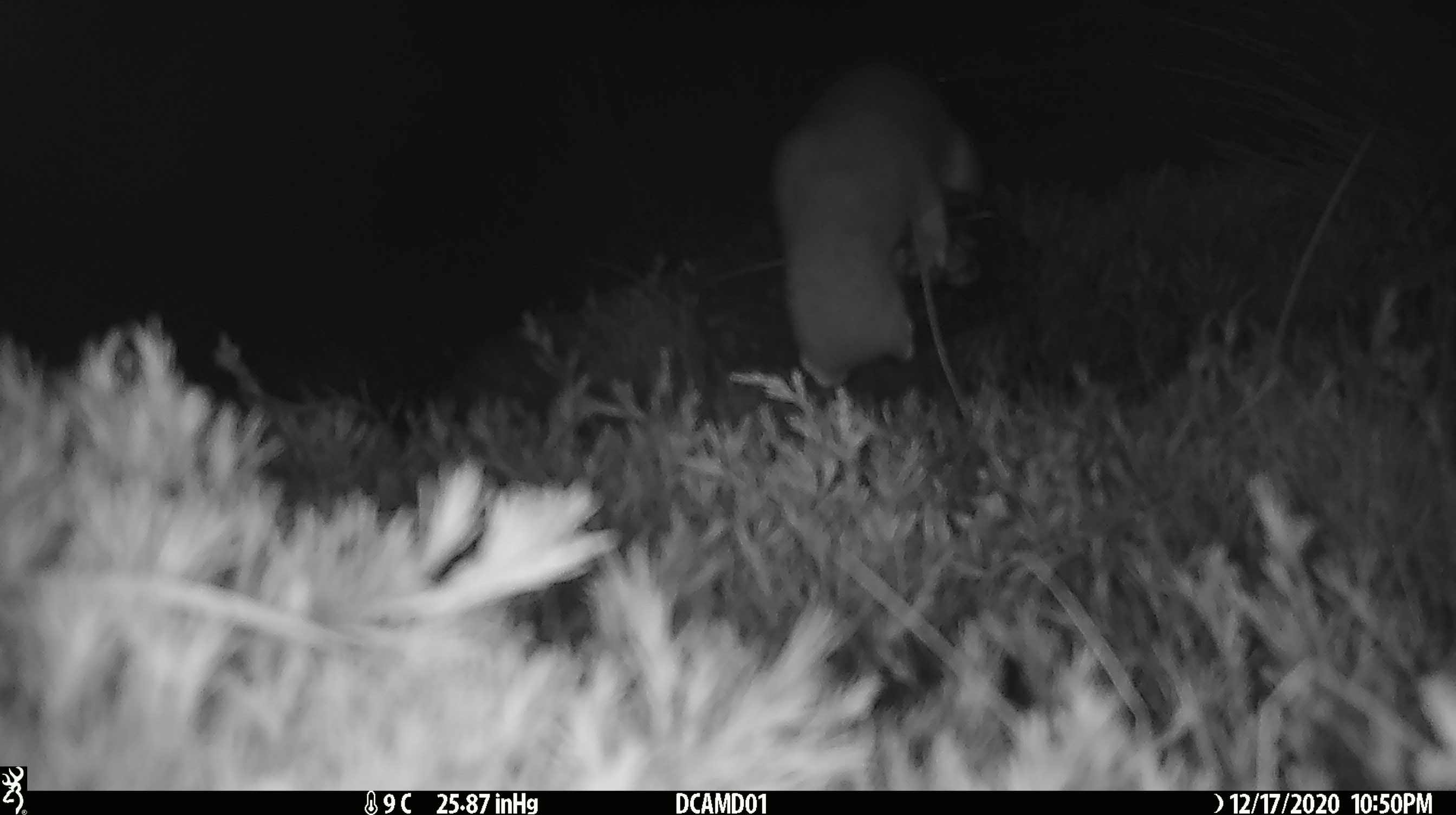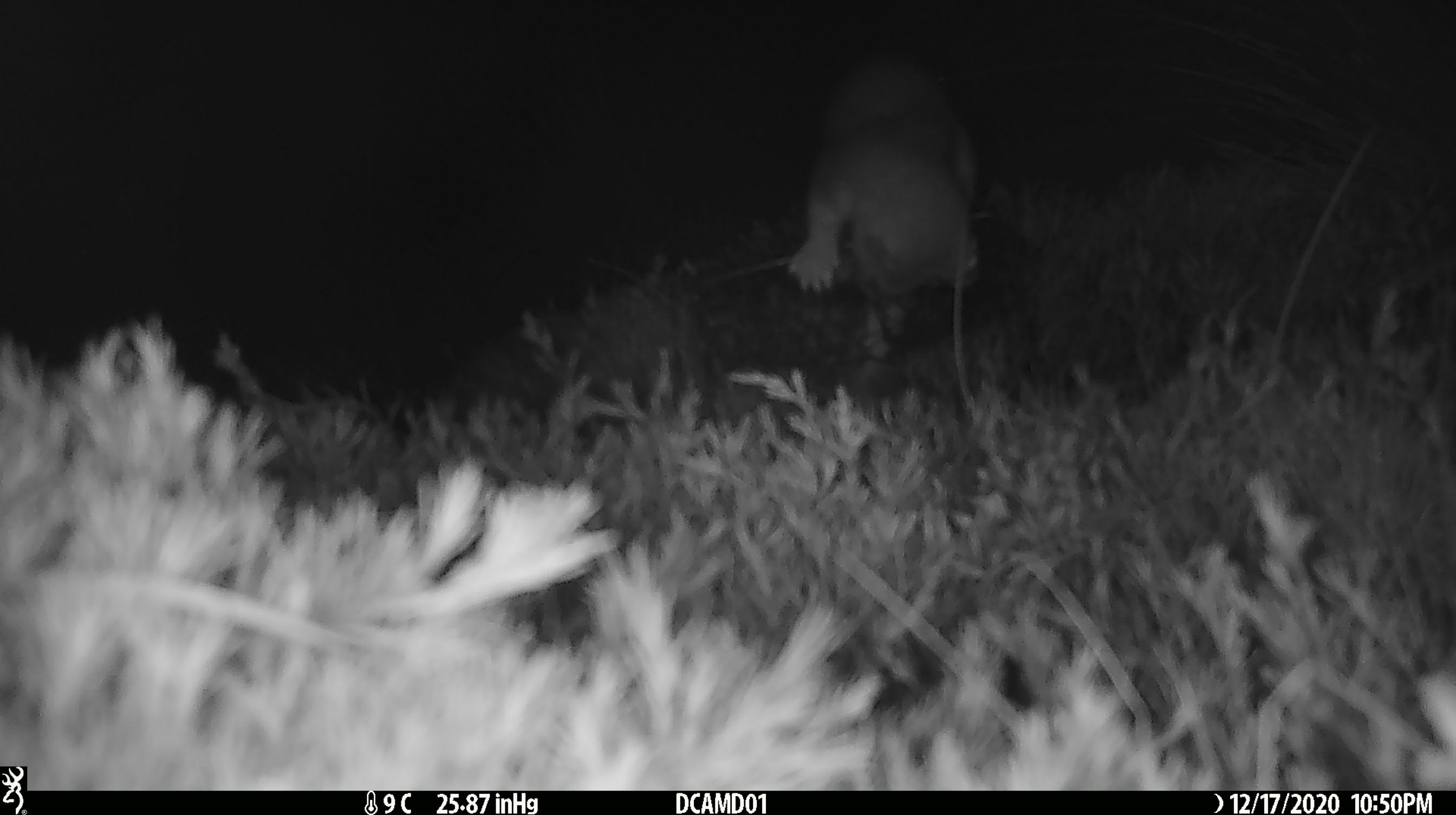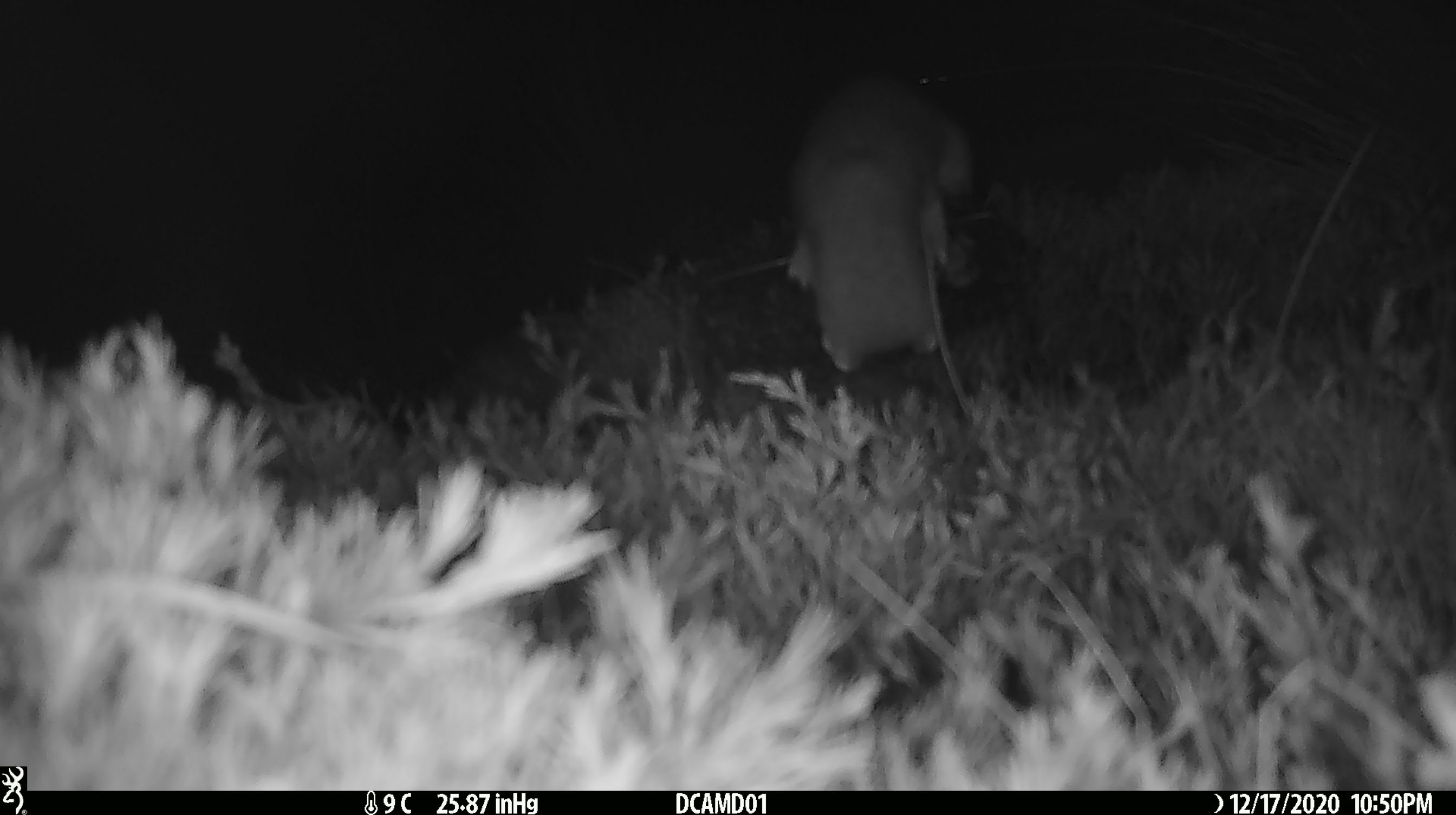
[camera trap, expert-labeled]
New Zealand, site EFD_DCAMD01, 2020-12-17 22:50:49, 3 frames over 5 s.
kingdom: Animalia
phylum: Chordata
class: Mammalia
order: Carnivora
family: Mustelidae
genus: Mustela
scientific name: Mustela erminea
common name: stoat